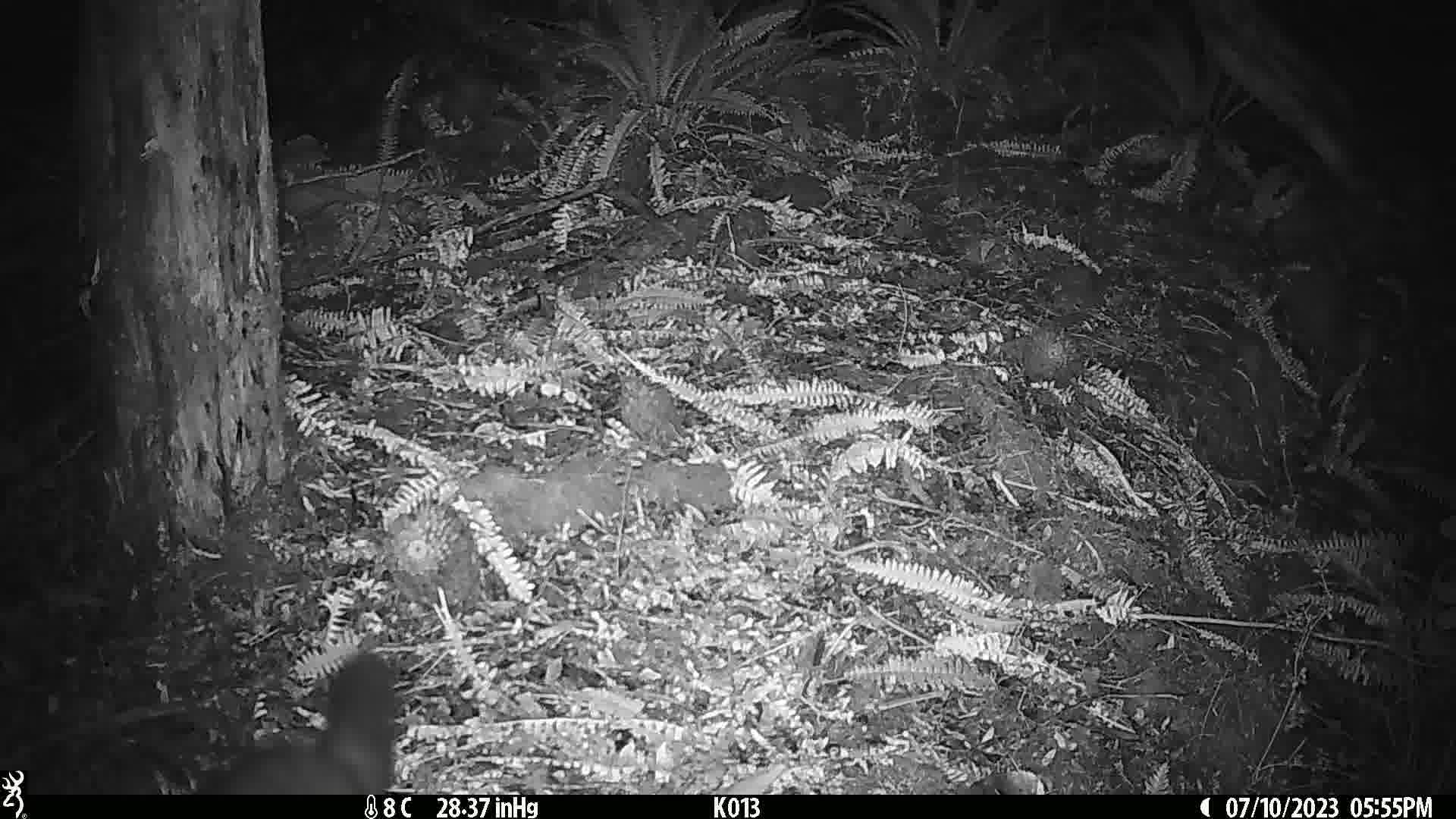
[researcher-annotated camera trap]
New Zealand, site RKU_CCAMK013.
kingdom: Animalia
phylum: Chordata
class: Mammalia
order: Diprotodontia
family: Phalangeridae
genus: Trichosurus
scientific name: Trichosurus vulpecula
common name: common brushtail possum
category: possum